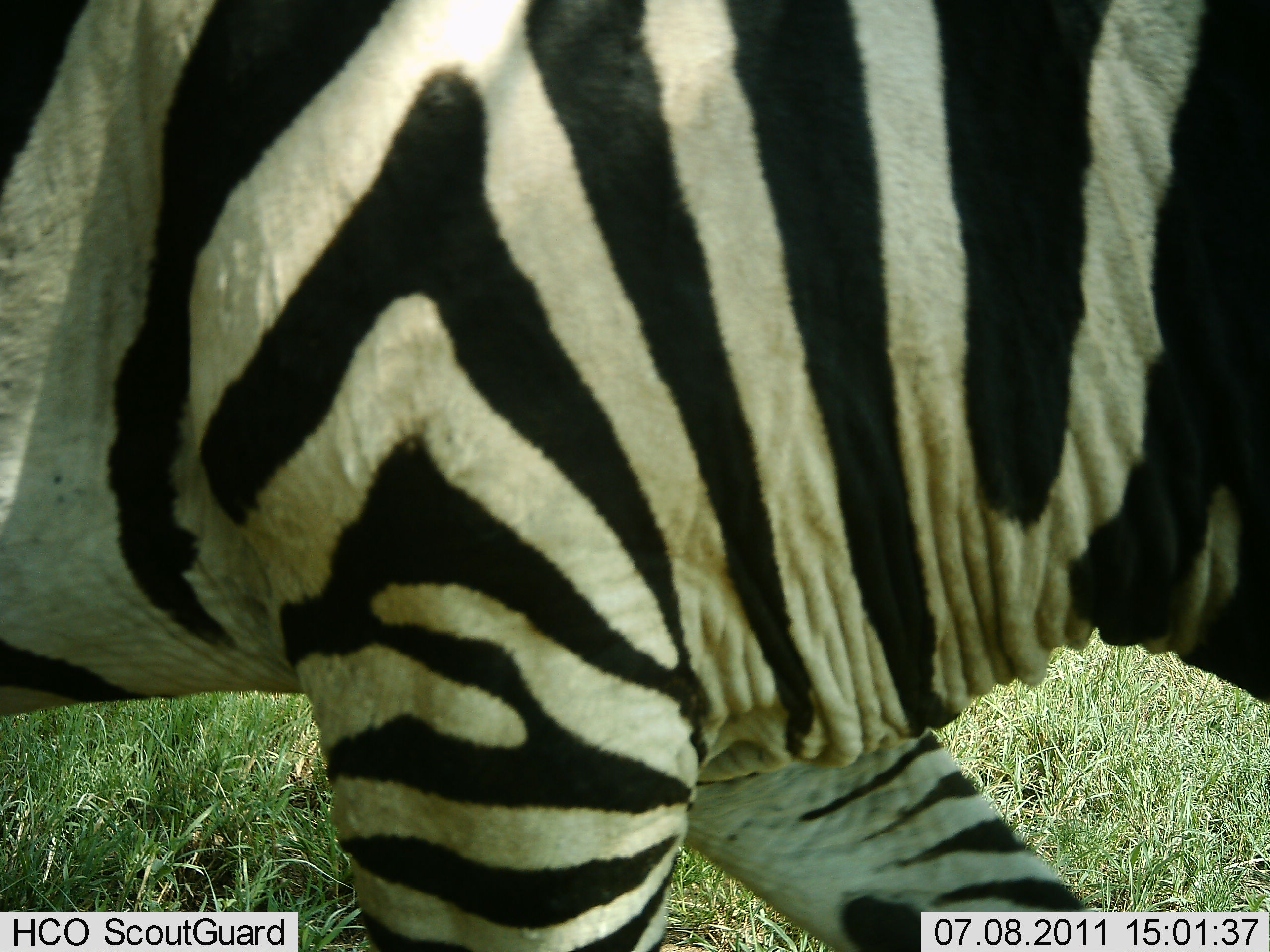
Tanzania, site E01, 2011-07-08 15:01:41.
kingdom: Animalia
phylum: Chordata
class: Mammalia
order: Perissodactyla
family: Equidae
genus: Equus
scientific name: Equus quagga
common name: plains zebra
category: zebra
Zebra (plains zebra) (Equus quagga), count 1. Behavior (volunteer vote fractions): standing 30%, resting 0%, moving 60%, interacting 0%. Young present (vote fraction): 0%. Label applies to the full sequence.